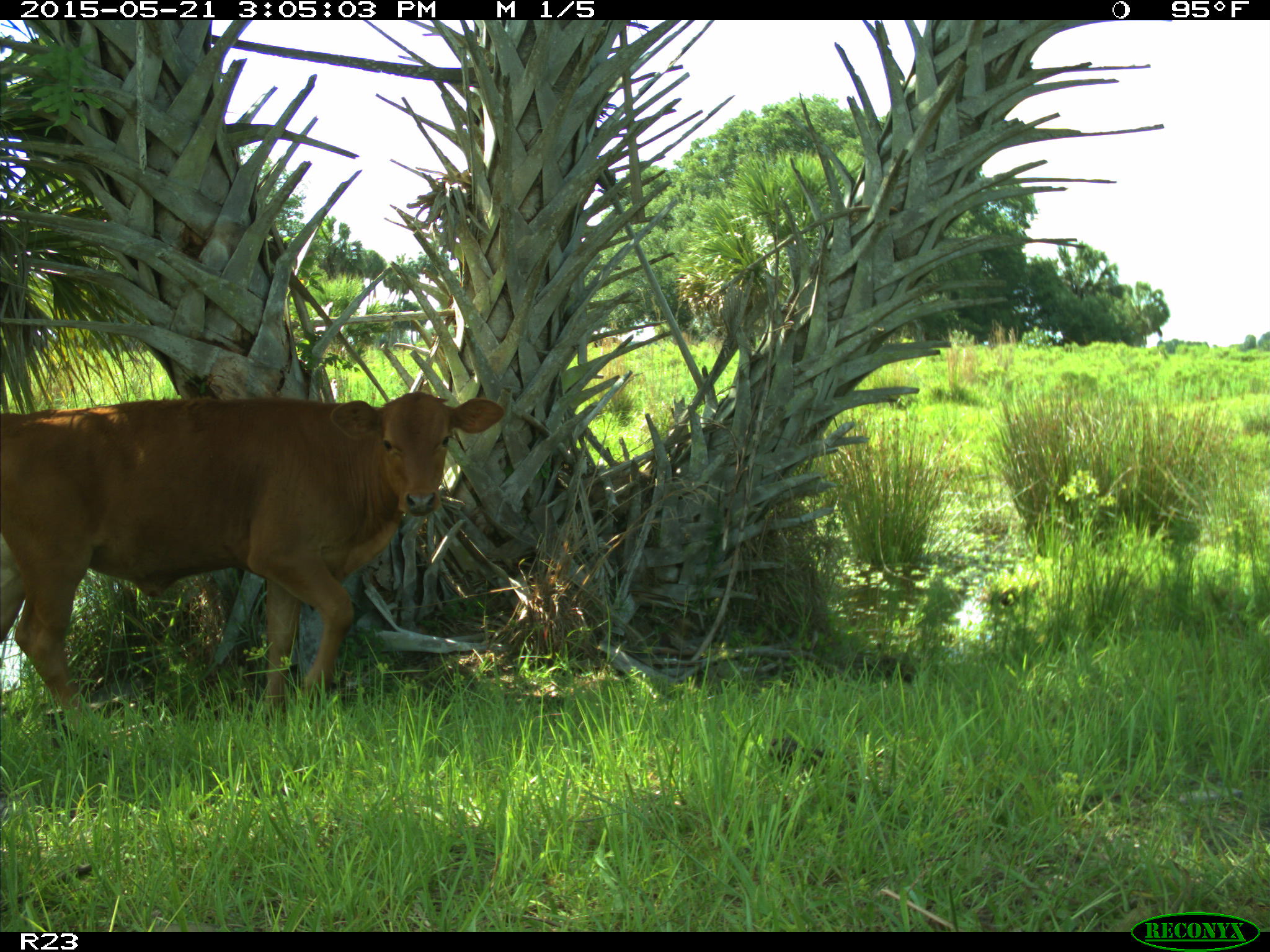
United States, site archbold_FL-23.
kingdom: Animalia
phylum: Chordata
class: Mammalia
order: Artiodactyla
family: Bovidae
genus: Bos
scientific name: Bos taurus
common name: domestic cow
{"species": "Bos taurus (domestic cow)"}